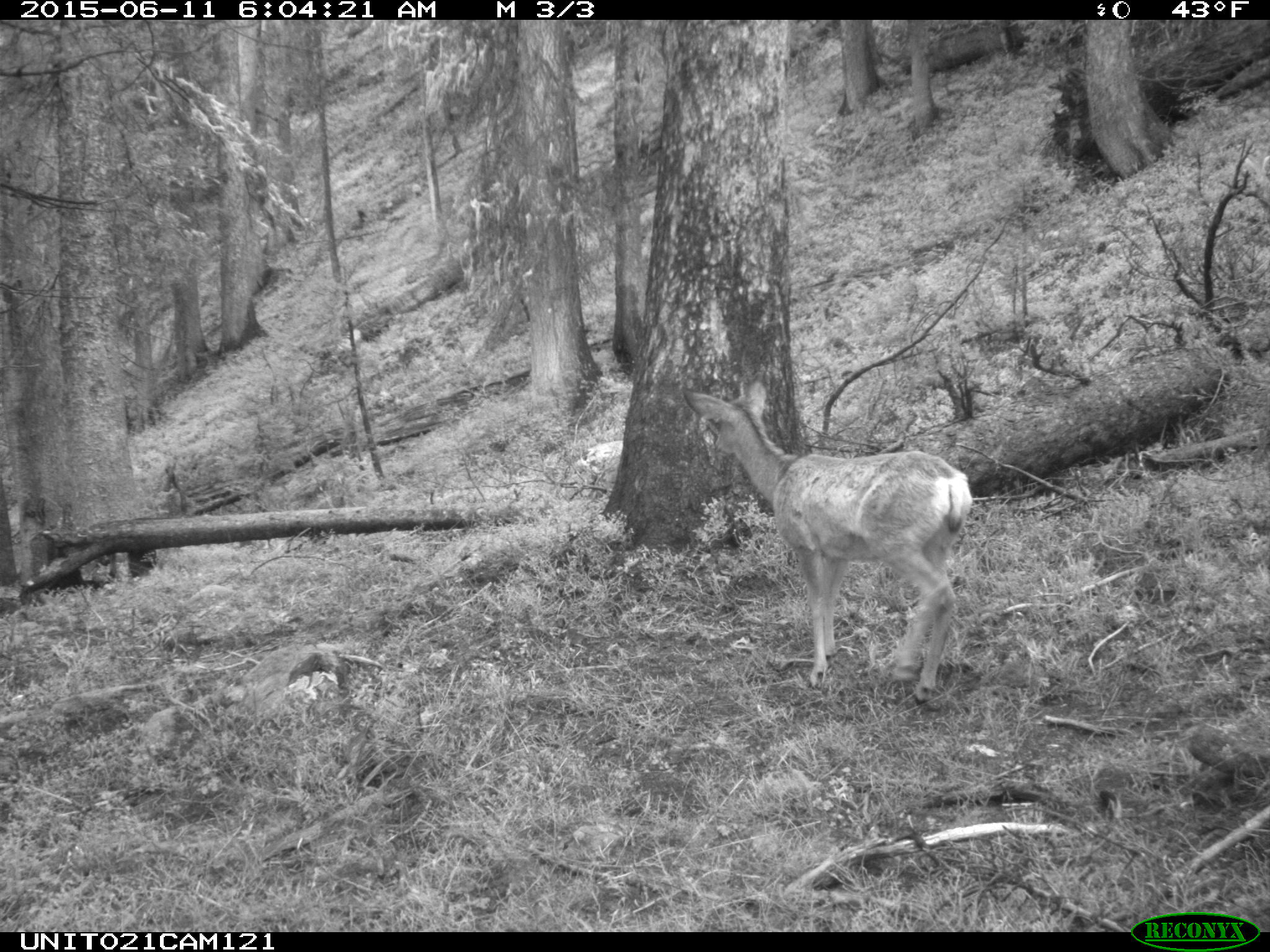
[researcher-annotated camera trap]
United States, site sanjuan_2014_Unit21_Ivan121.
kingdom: Animalia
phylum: Chordata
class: Mammalia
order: Artiodactyla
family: Cervidae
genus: Odocoileus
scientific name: Odocoileus hemionus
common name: mule deer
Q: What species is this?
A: Odocoileus hemionus (mule deer).